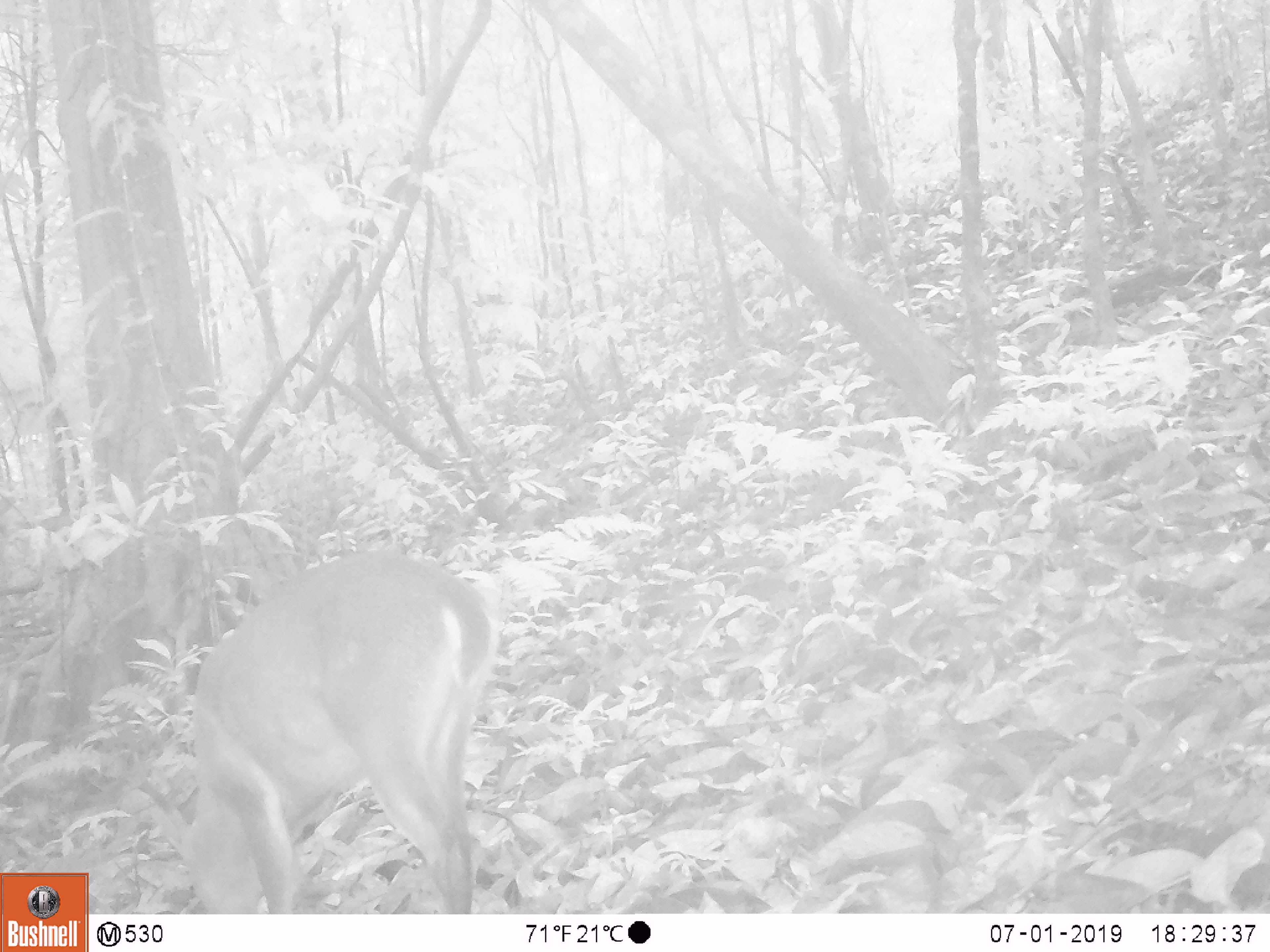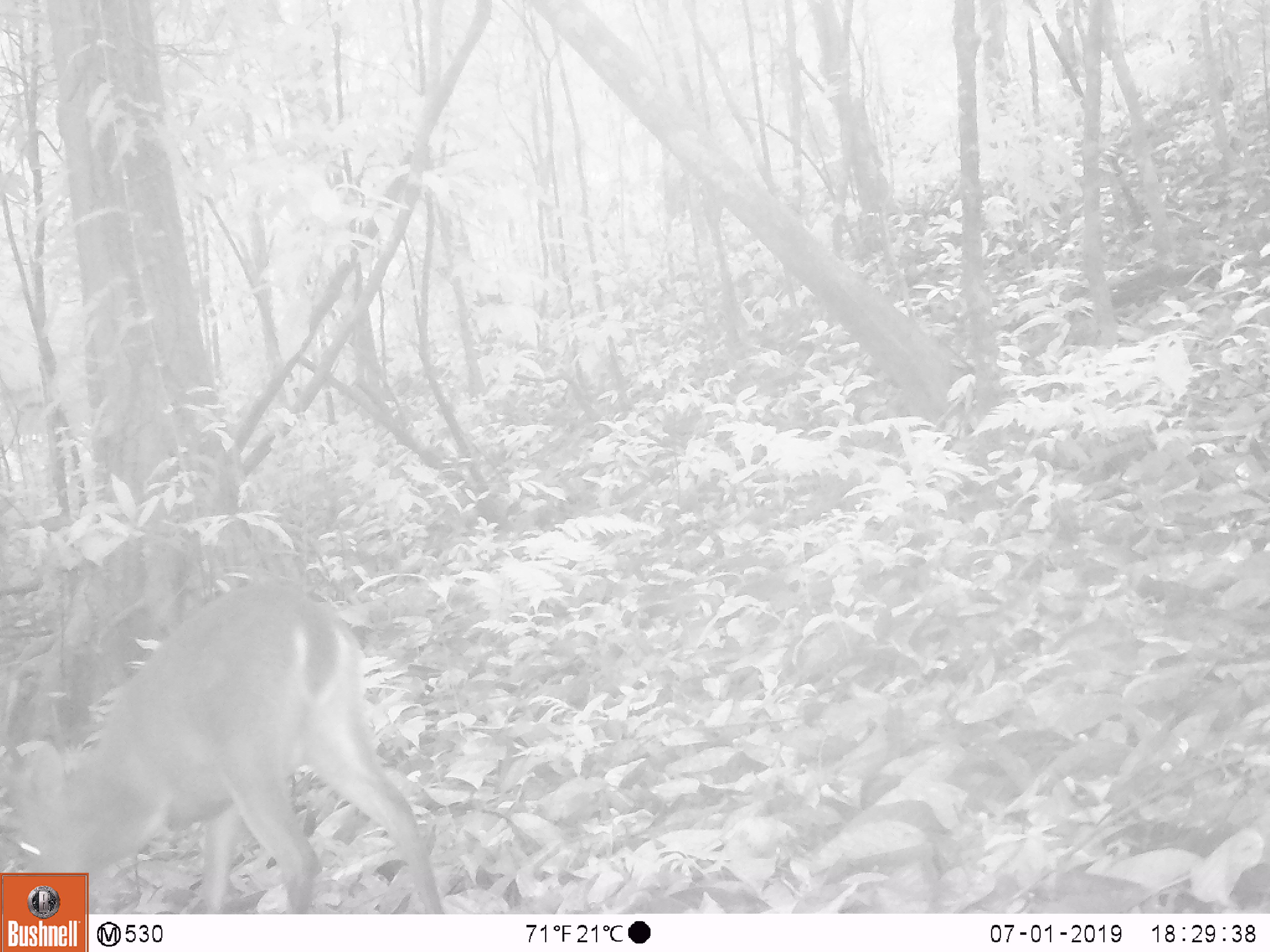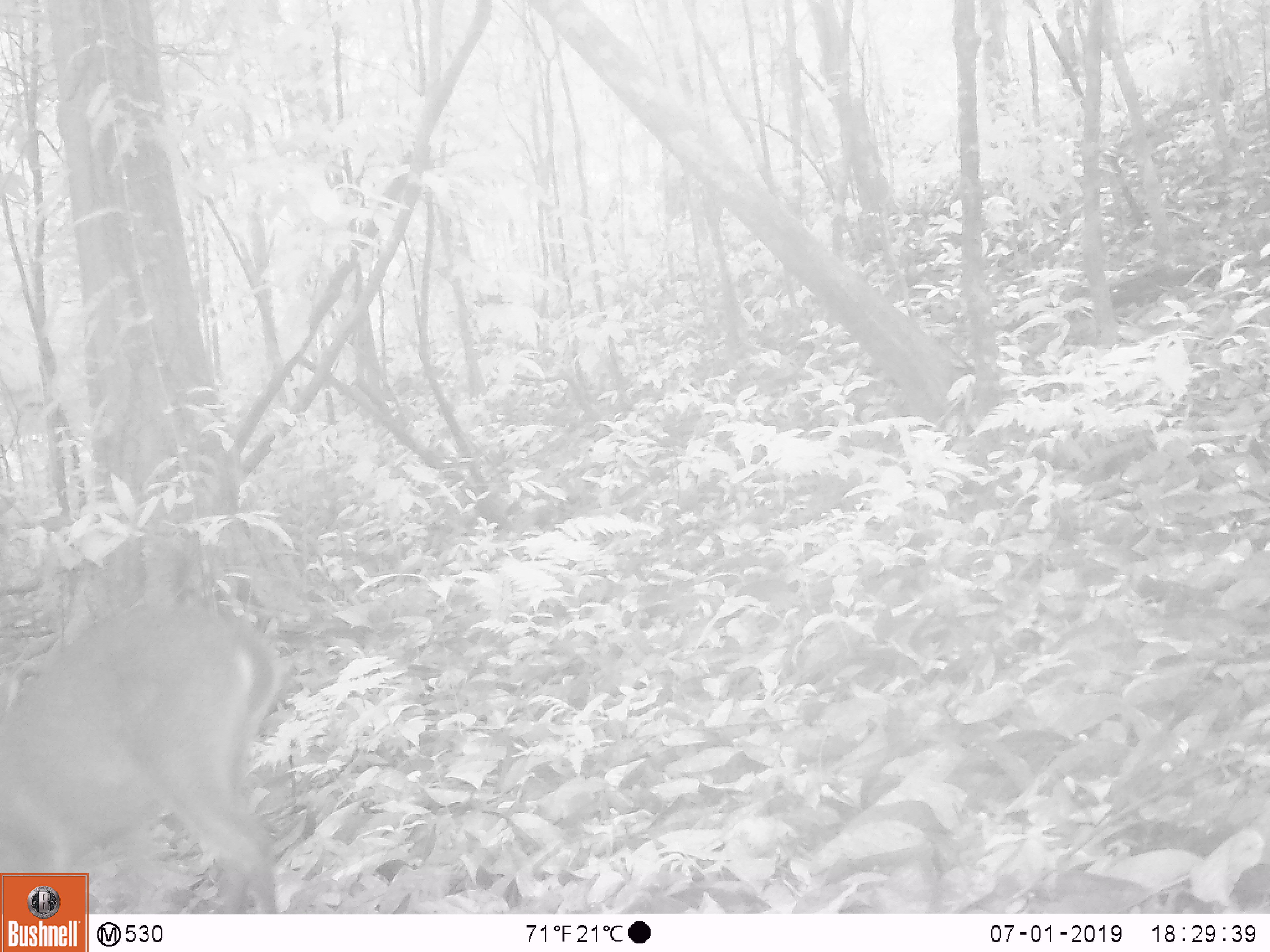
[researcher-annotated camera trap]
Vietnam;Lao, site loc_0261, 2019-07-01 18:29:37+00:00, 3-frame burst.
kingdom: Animalia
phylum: Chordata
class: Mammalia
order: Artiodactyla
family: Cervidae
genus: Muntiacus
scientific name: Muntiacus vuquangensis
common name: large-antlered muntjac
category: large antlered muntjac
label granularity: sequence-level